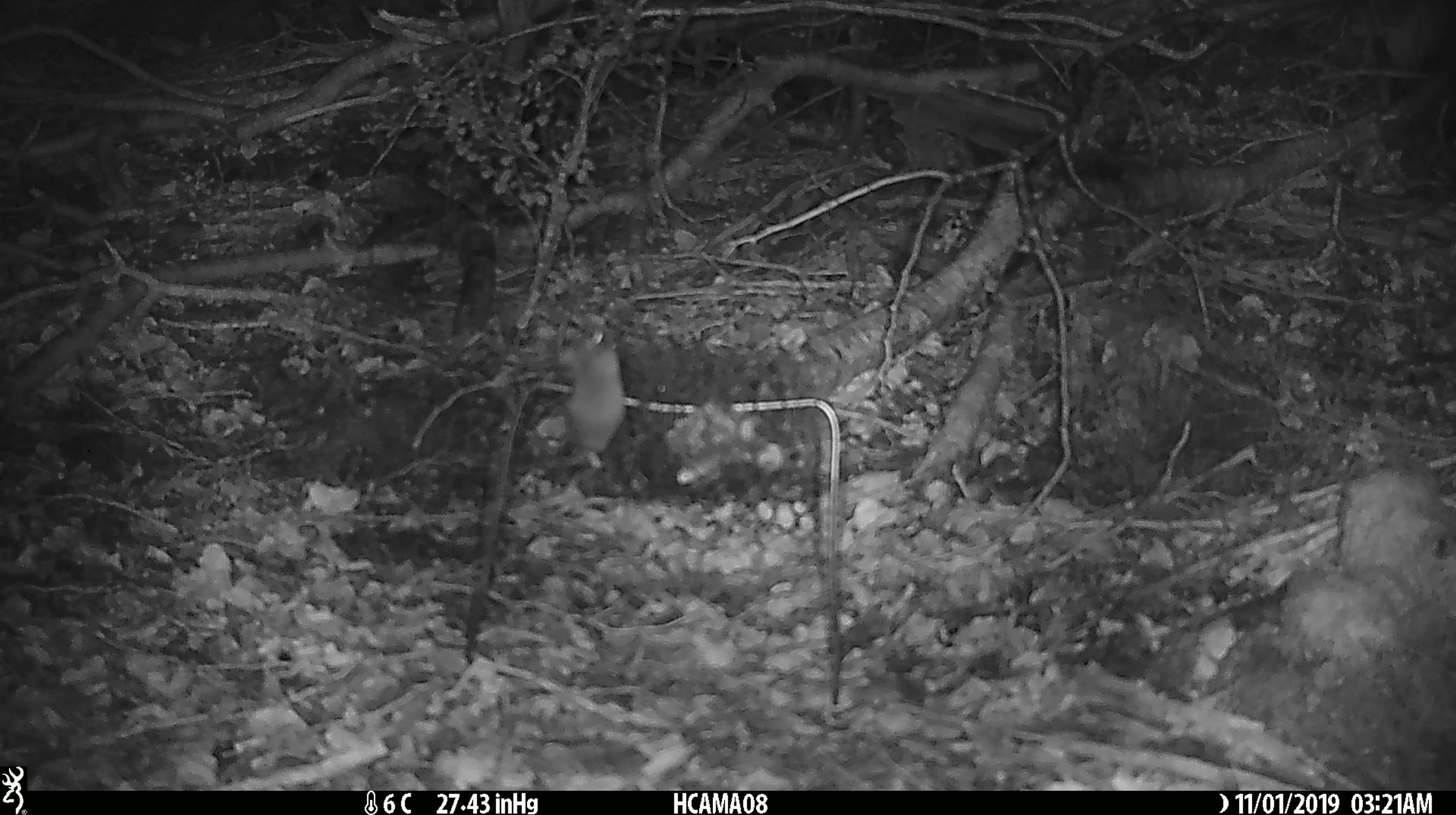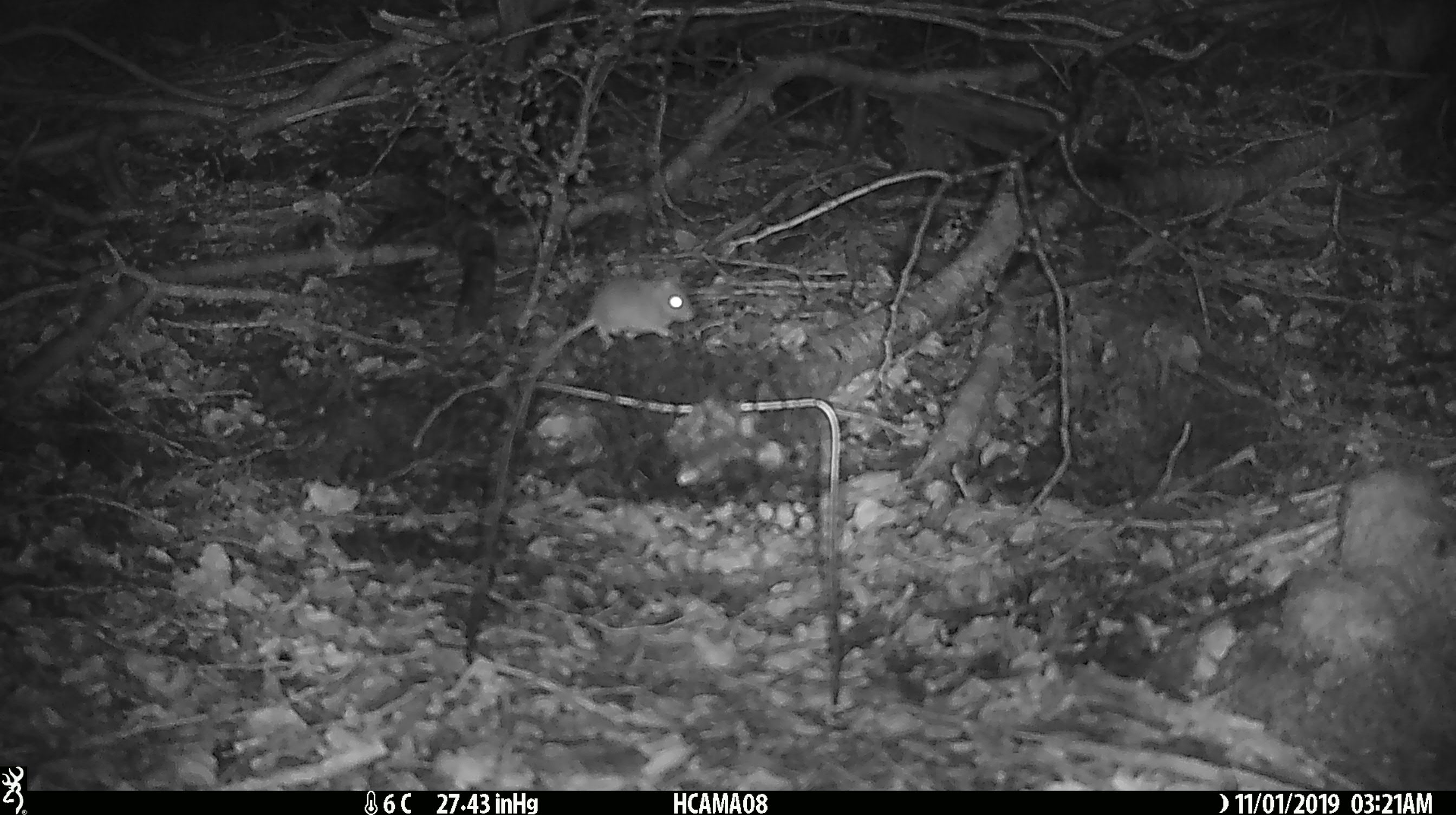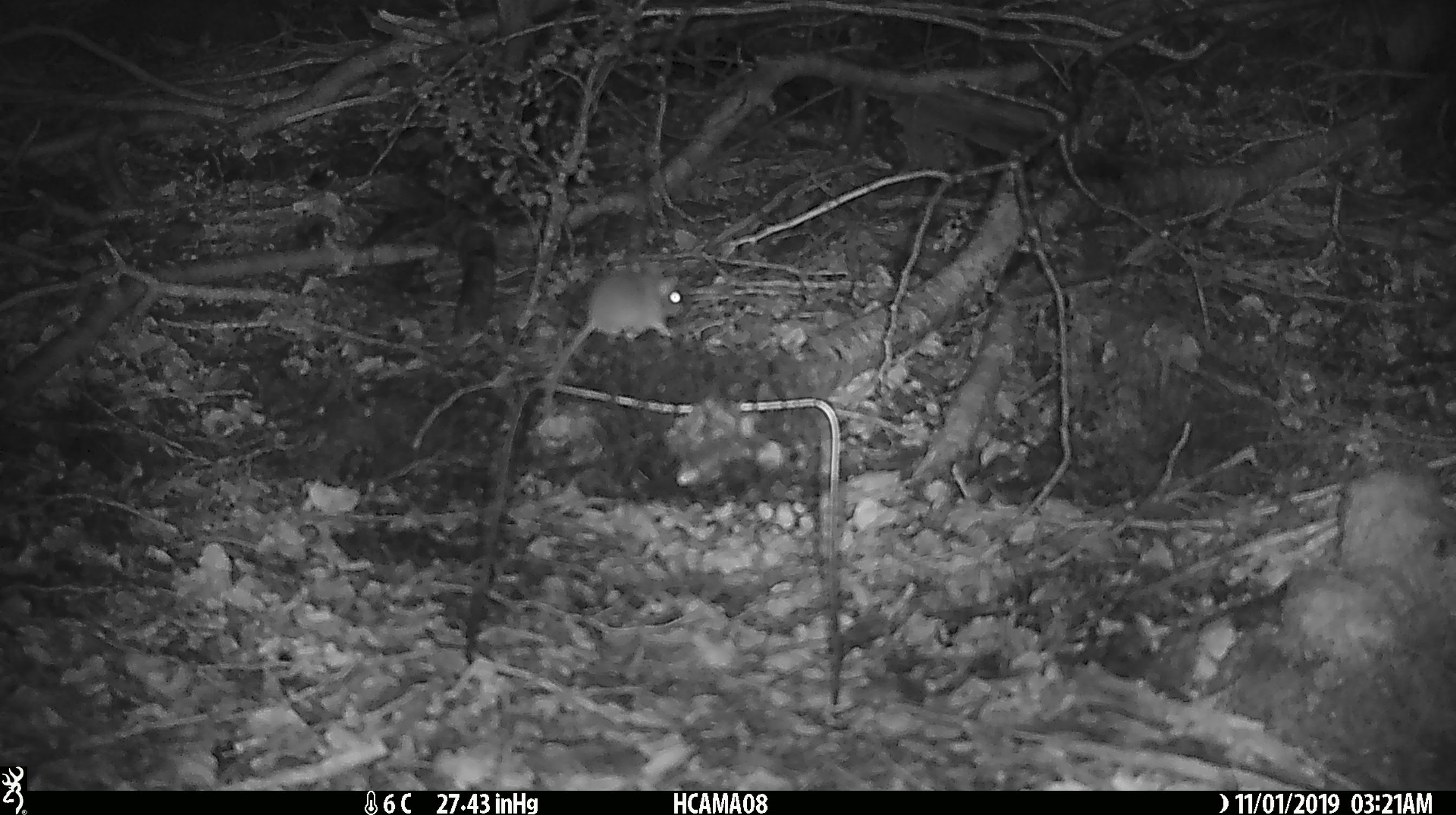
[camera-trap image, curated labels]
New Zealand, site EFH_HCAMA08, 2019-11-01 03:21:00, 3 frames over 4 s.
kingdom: Animalia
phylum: Chordata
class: Mammalia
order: Rodentia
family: Muridae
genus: Mus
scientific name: Mus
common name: mouse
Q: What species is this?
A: Mouse (Mus).